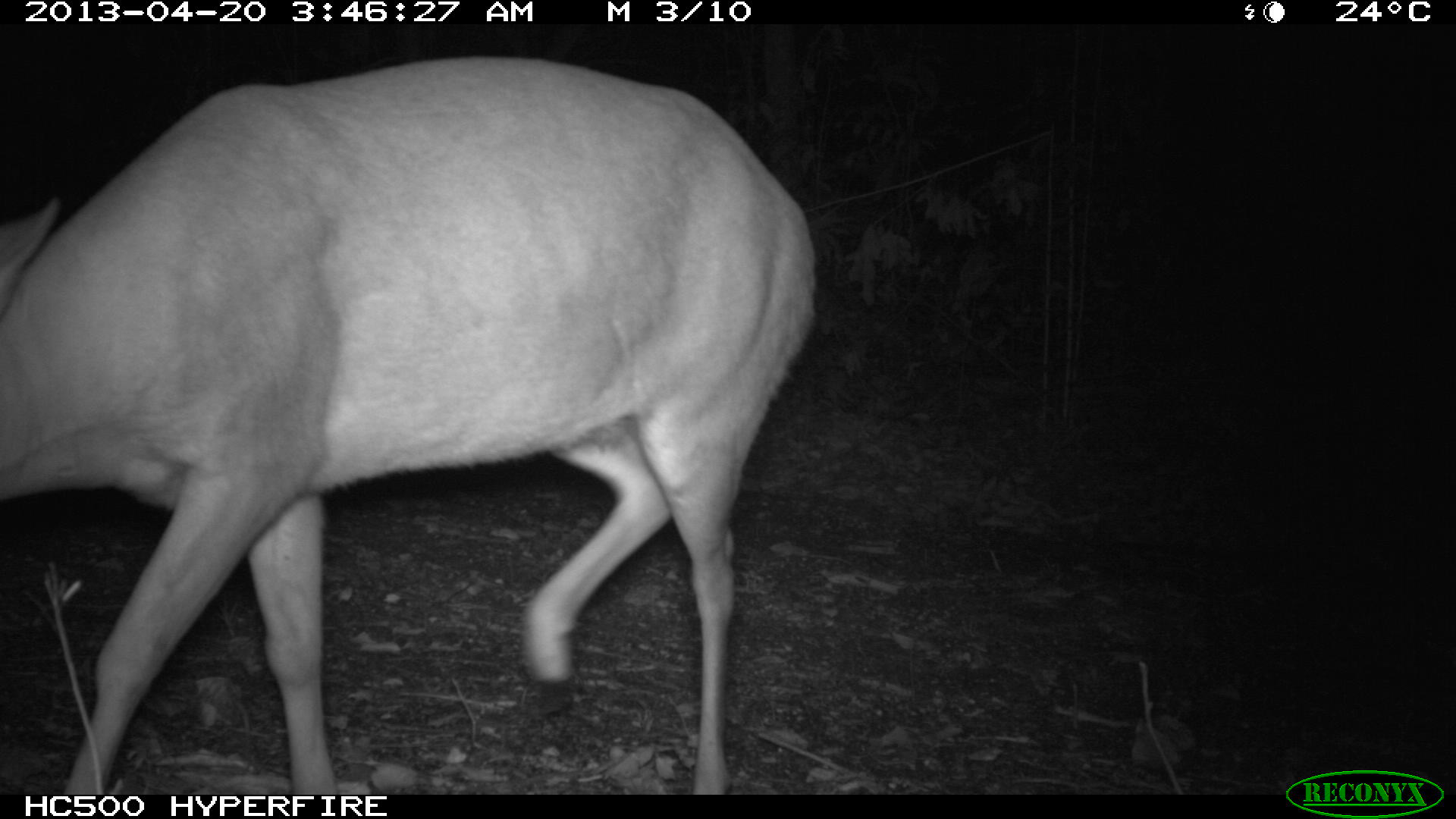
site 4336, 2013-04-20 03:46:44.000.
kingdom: Animalia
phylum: Chordata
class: Mammalia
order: Artiodactyla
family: Cervidae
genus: Mazama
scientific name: Mazama temama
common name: central american red brocket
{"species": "Mazama temama (central american red brocket)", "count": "1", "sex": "male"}